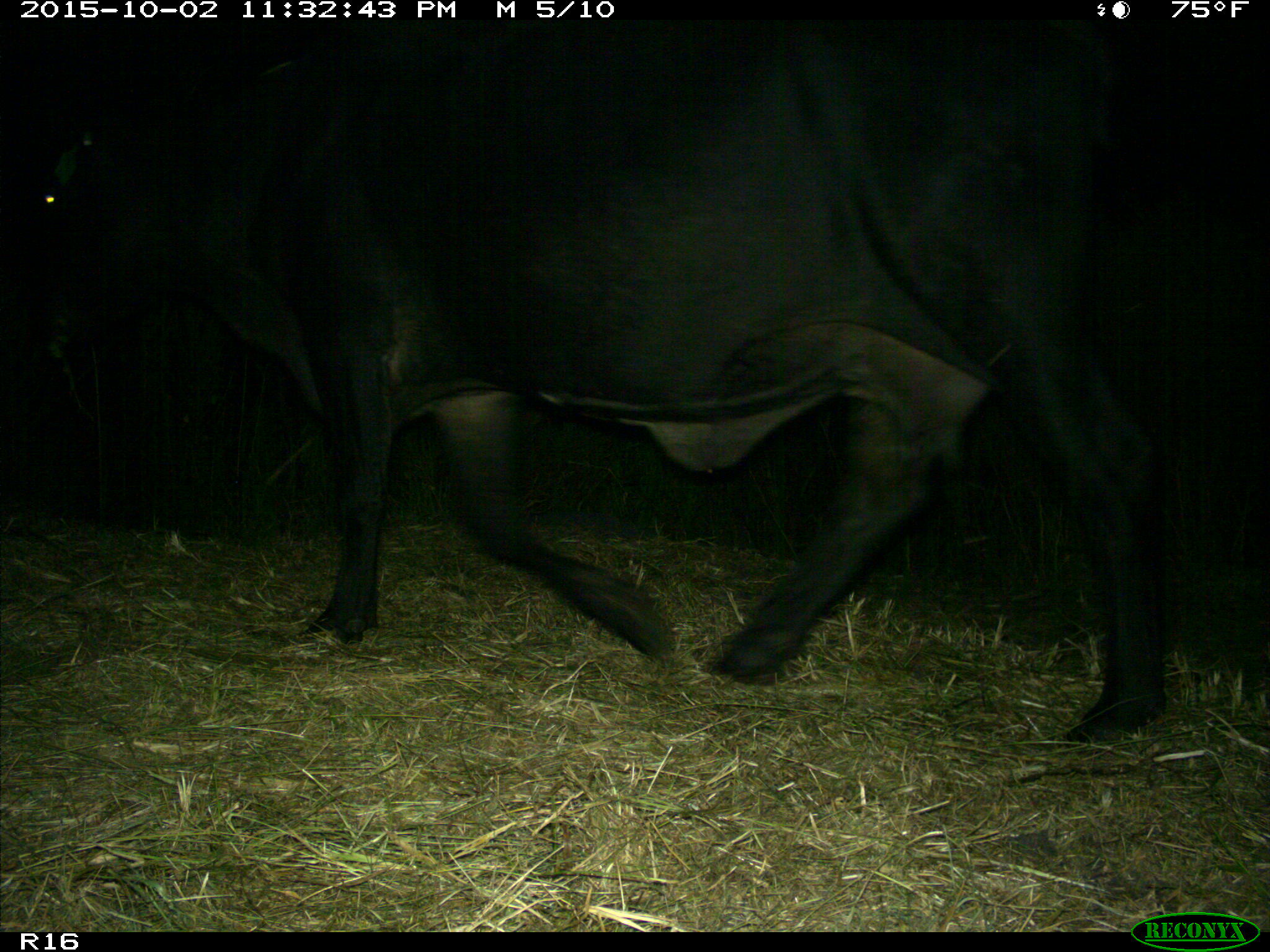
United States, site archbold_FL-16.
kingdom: Animalia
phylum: Chordata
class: Mammalia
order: Artiodactyla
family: Bovidae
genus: Bos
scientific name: Bos taurus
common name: domestic cow